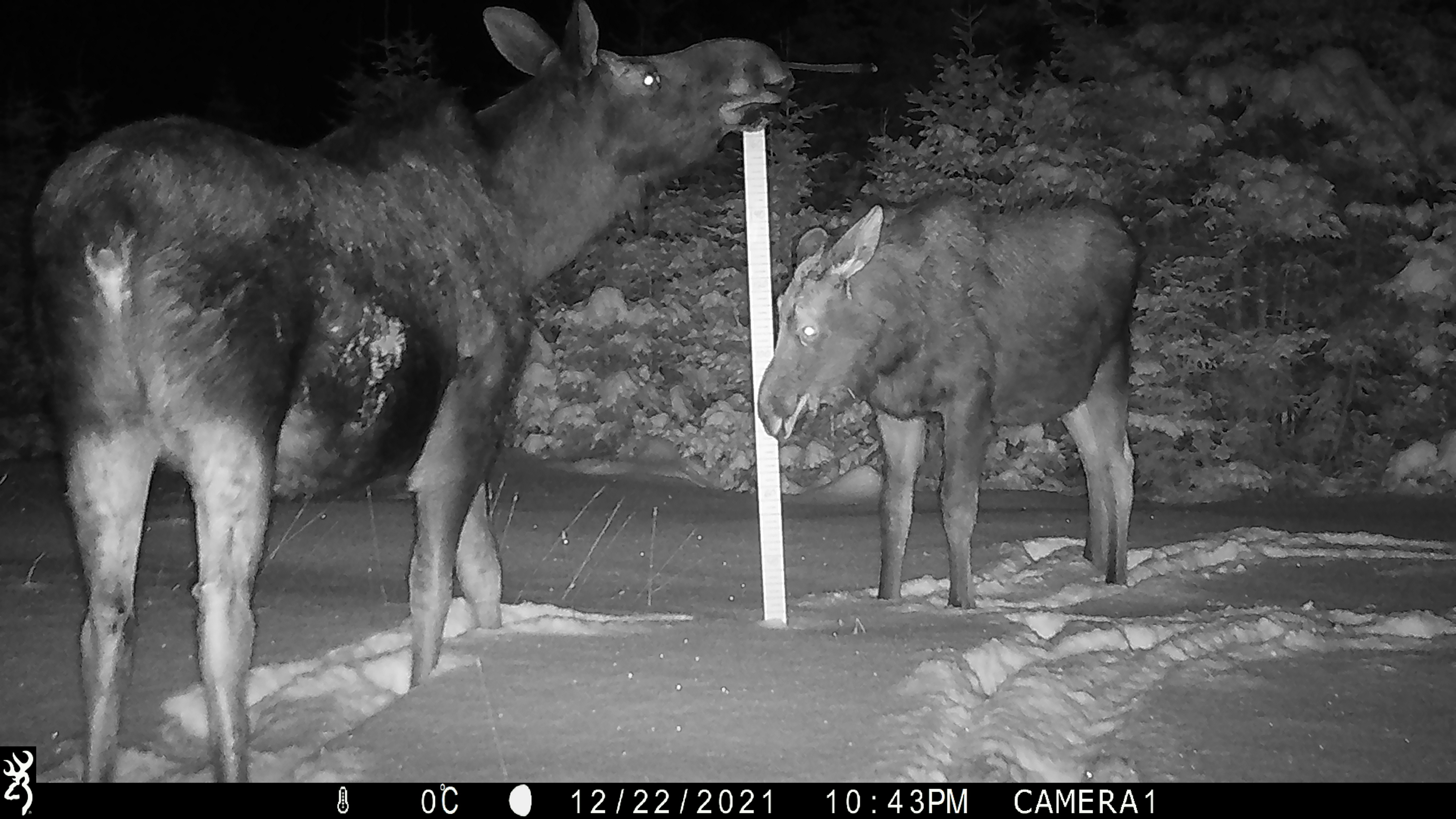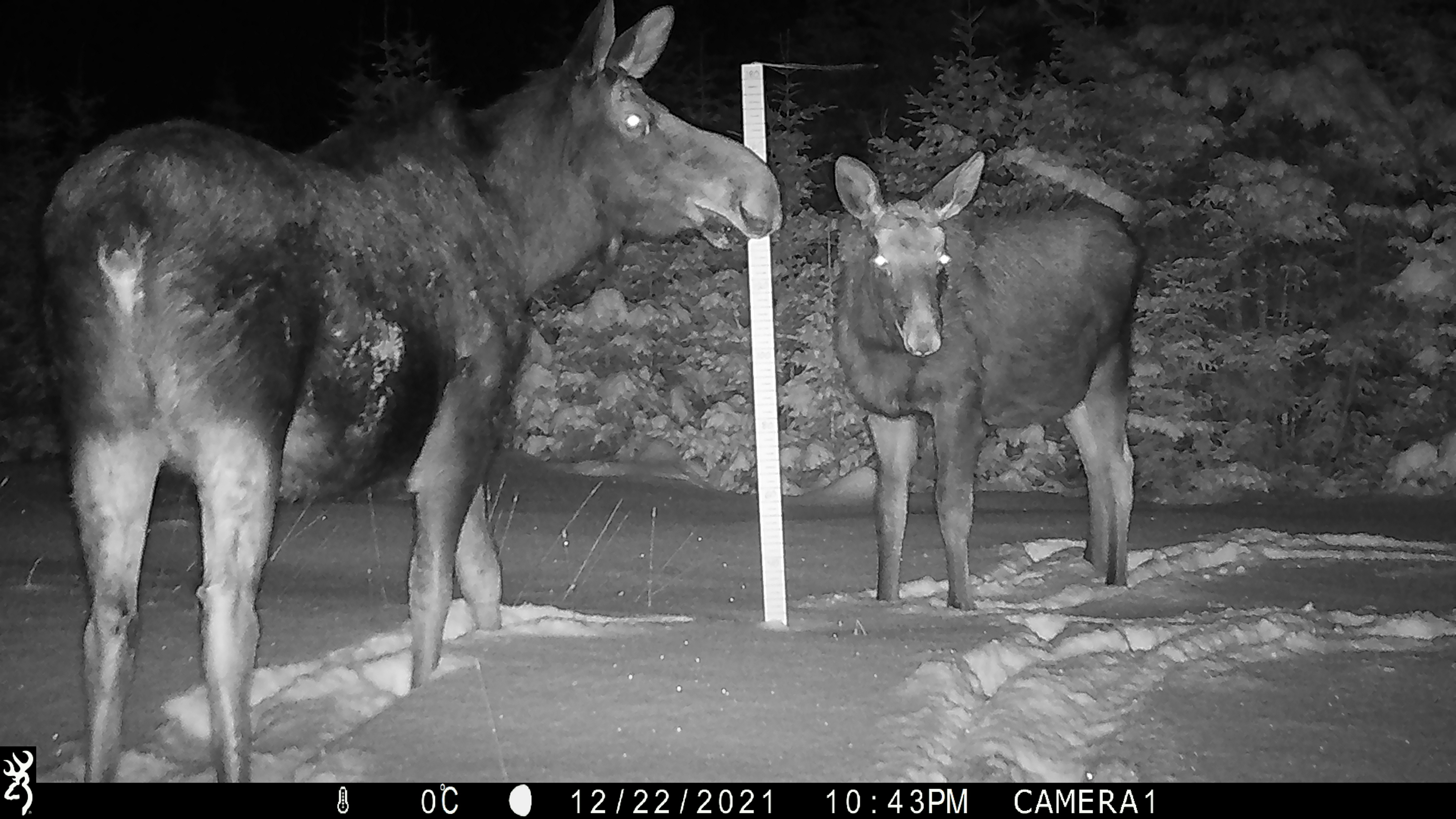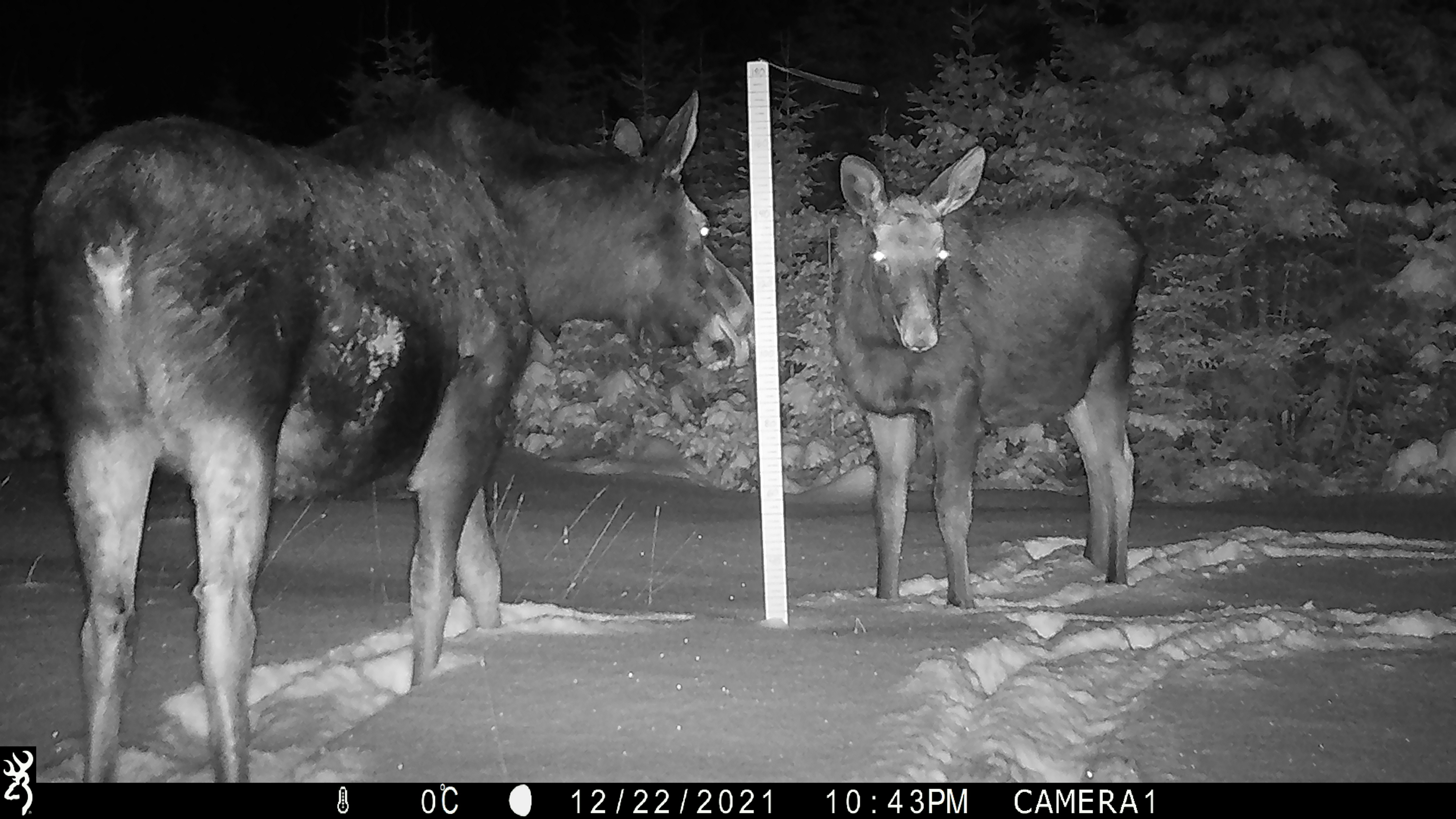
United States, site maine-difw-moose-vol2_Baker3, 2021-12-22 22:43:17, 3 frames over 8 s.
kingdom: Animalia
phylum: Chordata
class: Mammalia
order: Artiodactyla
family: Cervidae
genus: Alces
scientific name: Alces alces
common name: moose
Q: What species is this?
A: Moose (Alces alces).